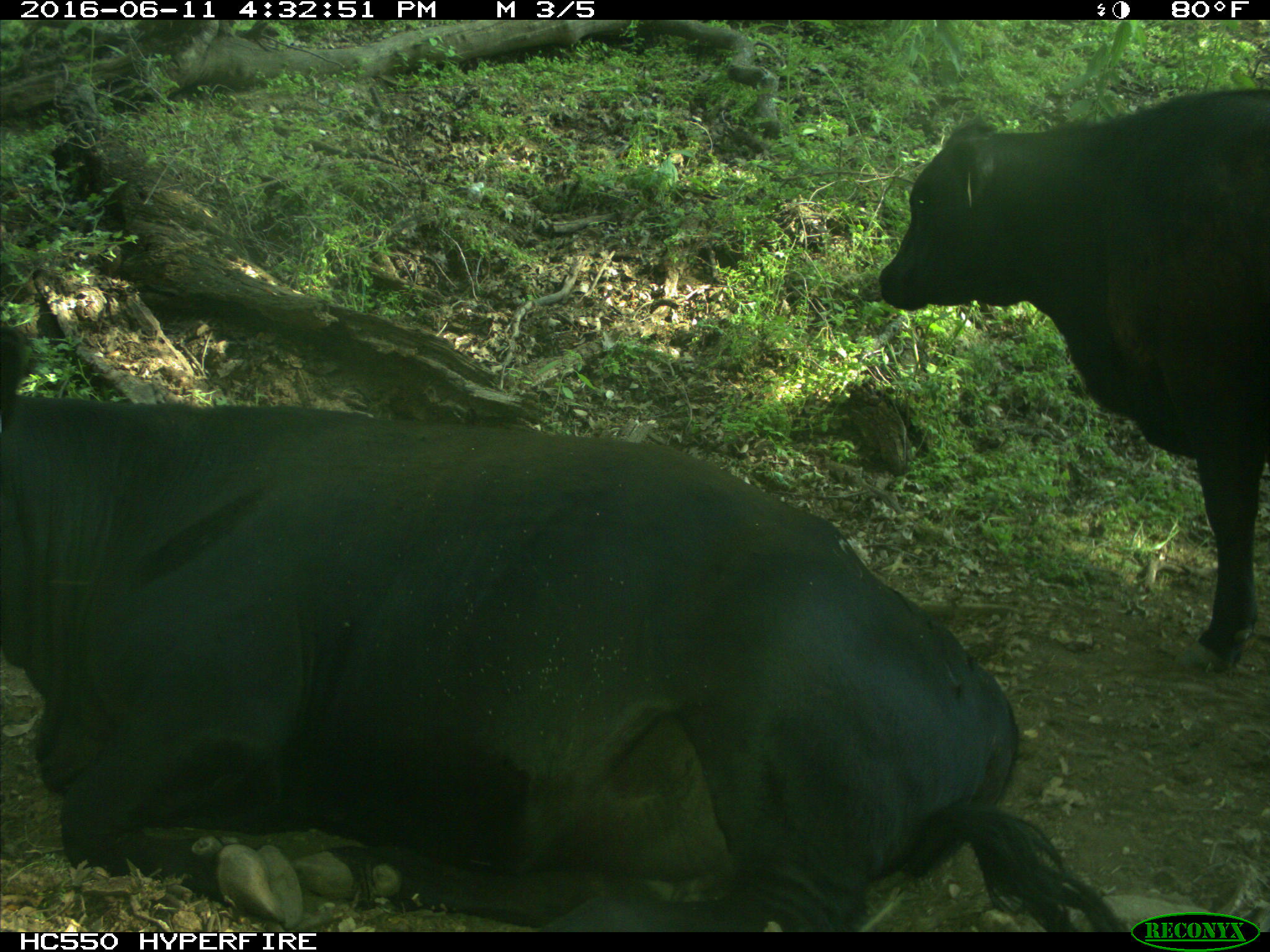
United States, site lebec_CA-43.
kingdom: Animalia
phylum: Chordata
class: Mammalia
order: Artiodactyla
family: Bovidae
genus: Bos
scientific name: Bos taurus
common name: domestic cow